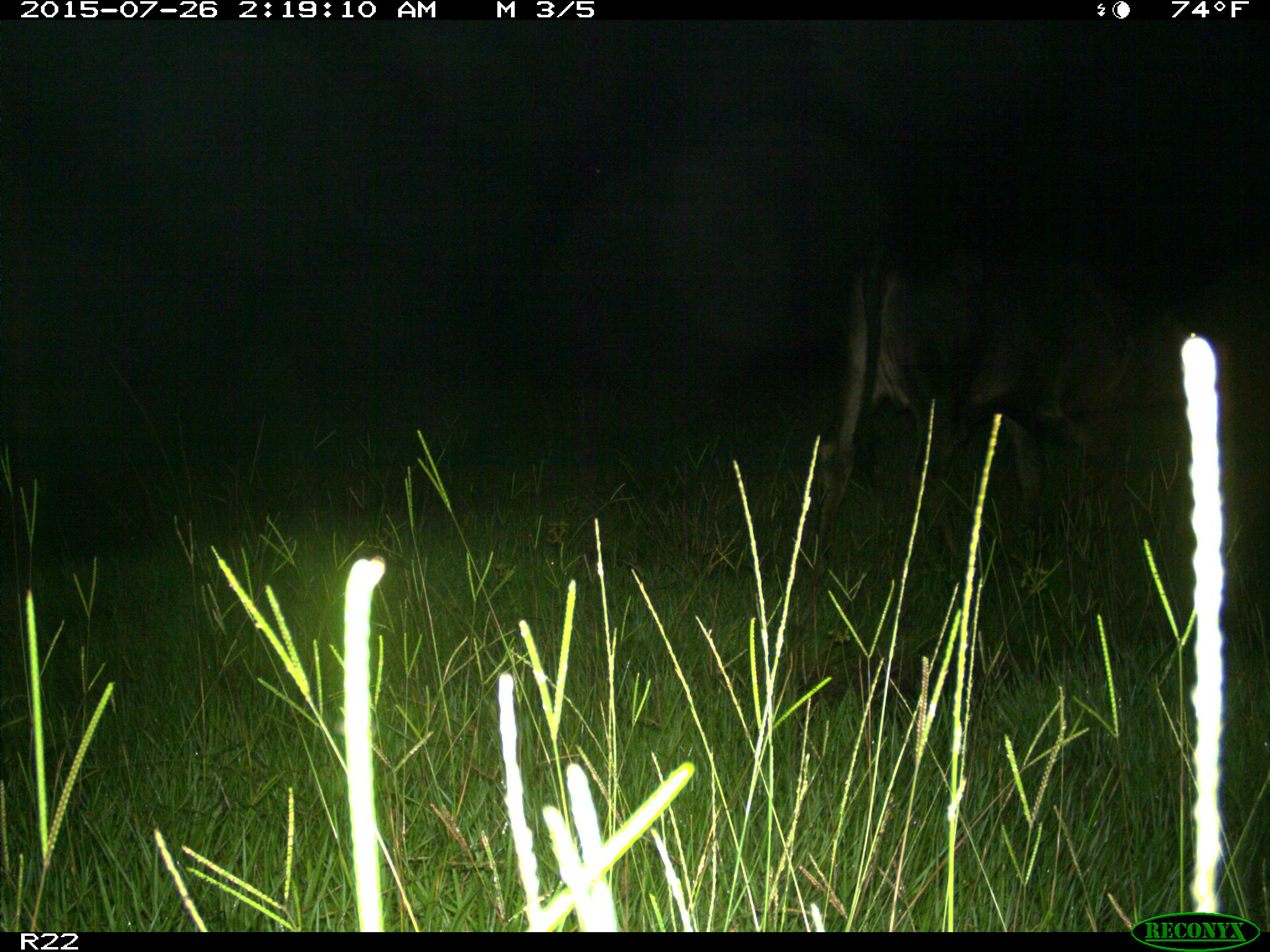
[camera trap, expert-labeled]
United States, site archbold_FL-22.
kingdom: Animalia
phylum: Chordata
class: Mammalia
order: Artiodactyla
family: Bovidae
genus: Bos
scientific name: Bos taurus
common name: domestic cow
Bos taurus (domestic cow).